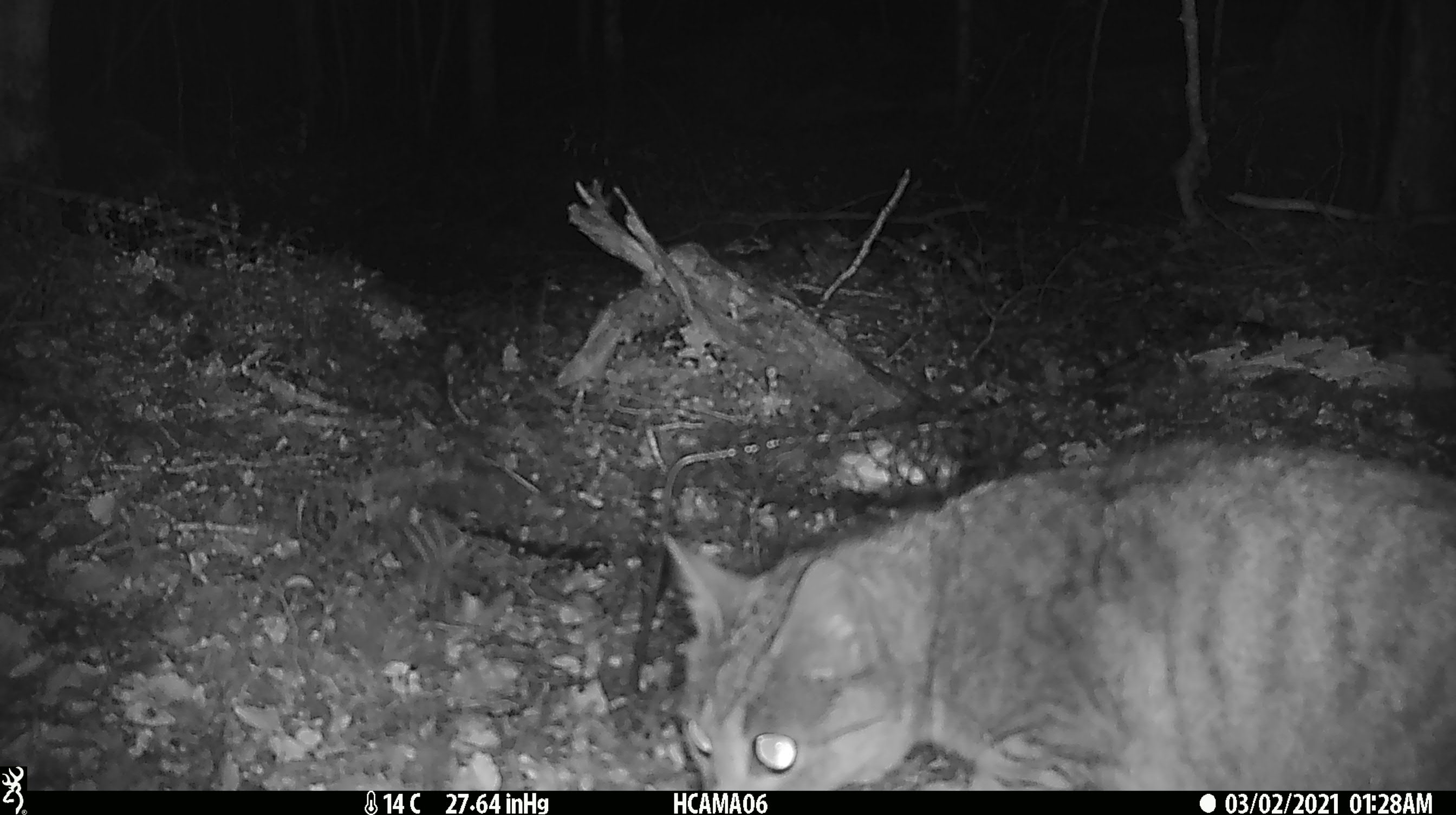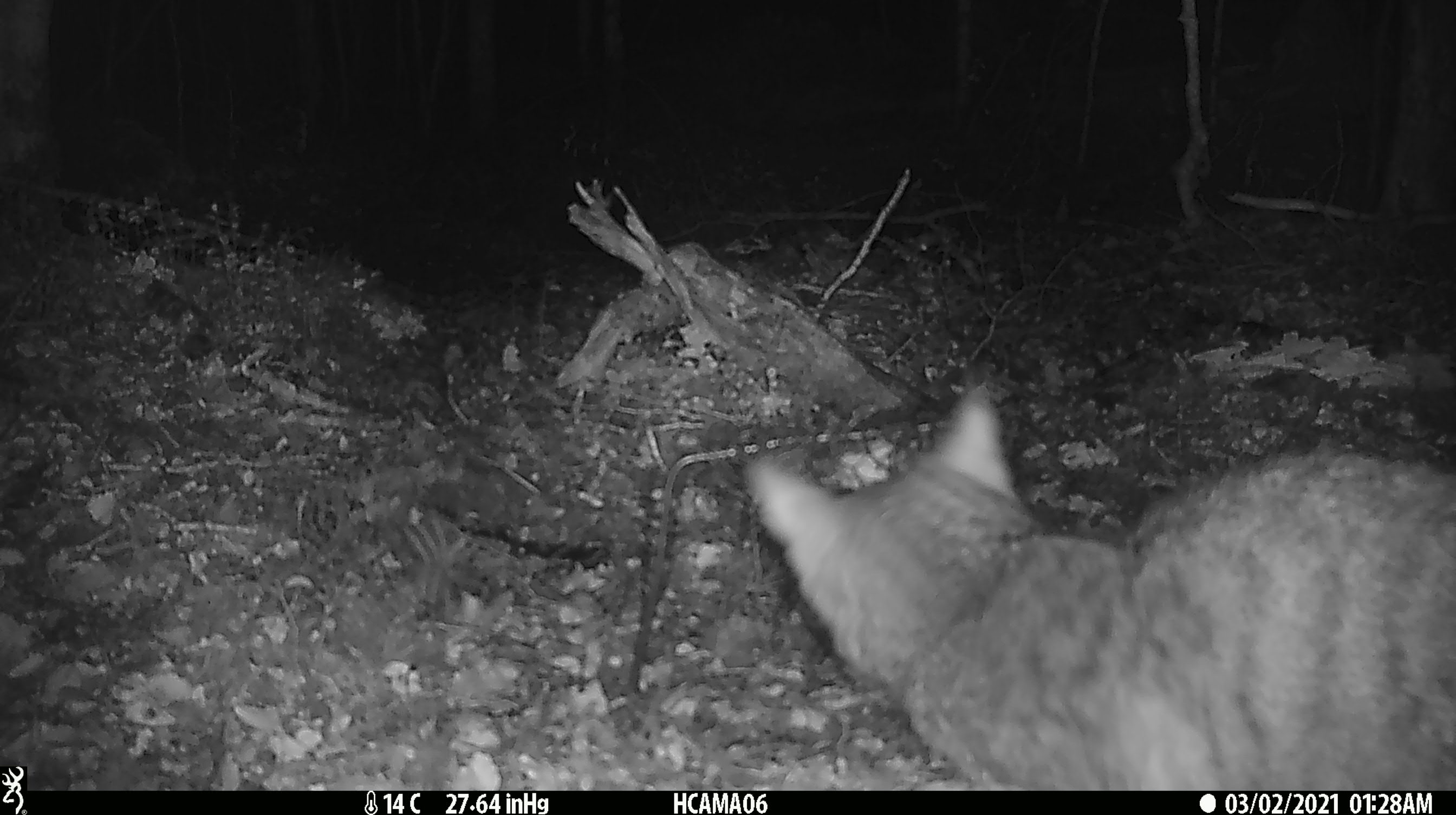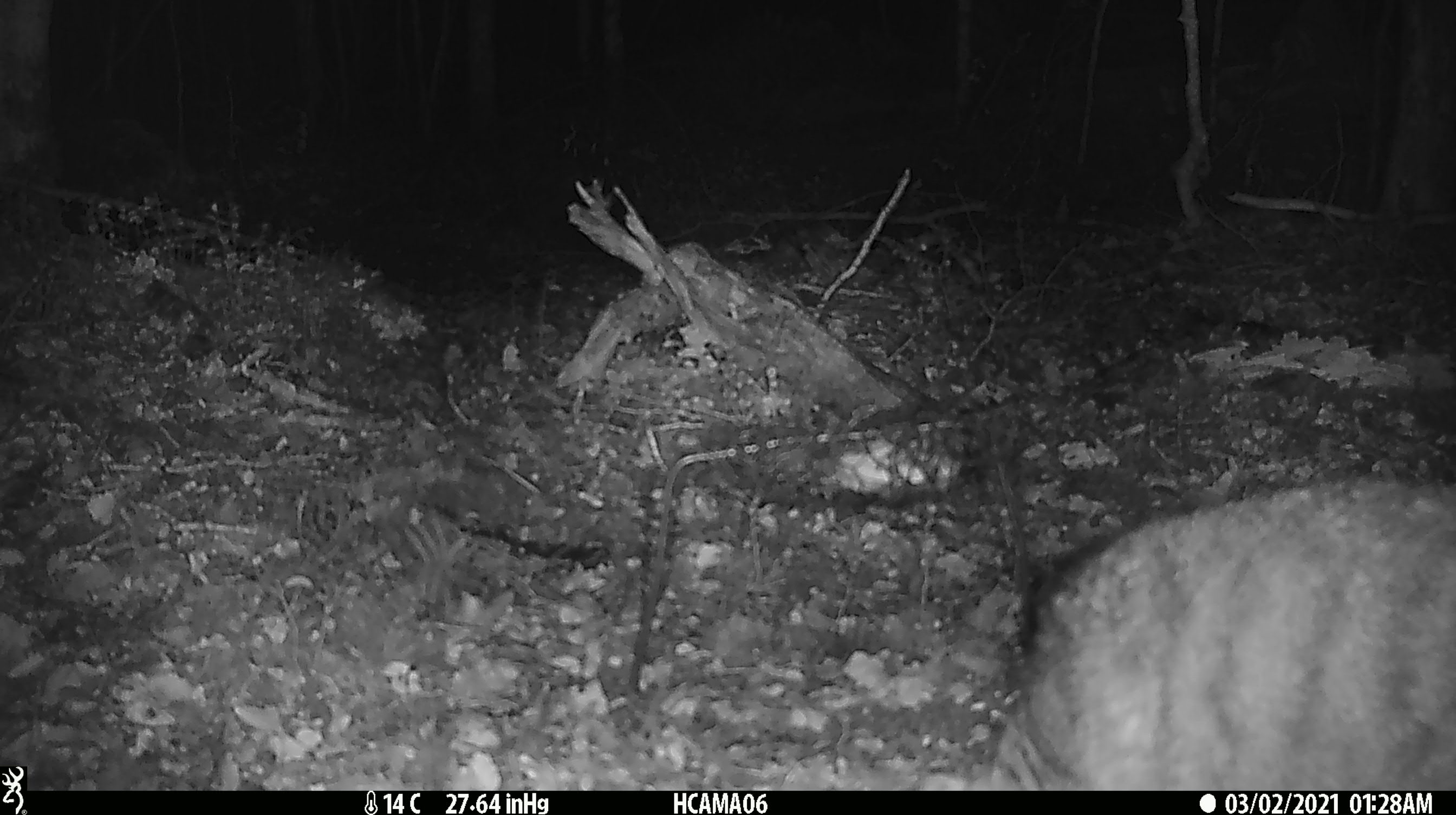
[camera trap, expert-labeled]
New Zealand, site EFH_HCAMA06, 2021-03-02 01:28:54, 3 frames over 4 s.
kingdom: Animalia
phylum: Chordata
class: Mammalia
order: Carnivora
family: Felidae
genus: Felis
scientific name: Felis catus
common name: domestic cat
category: cat